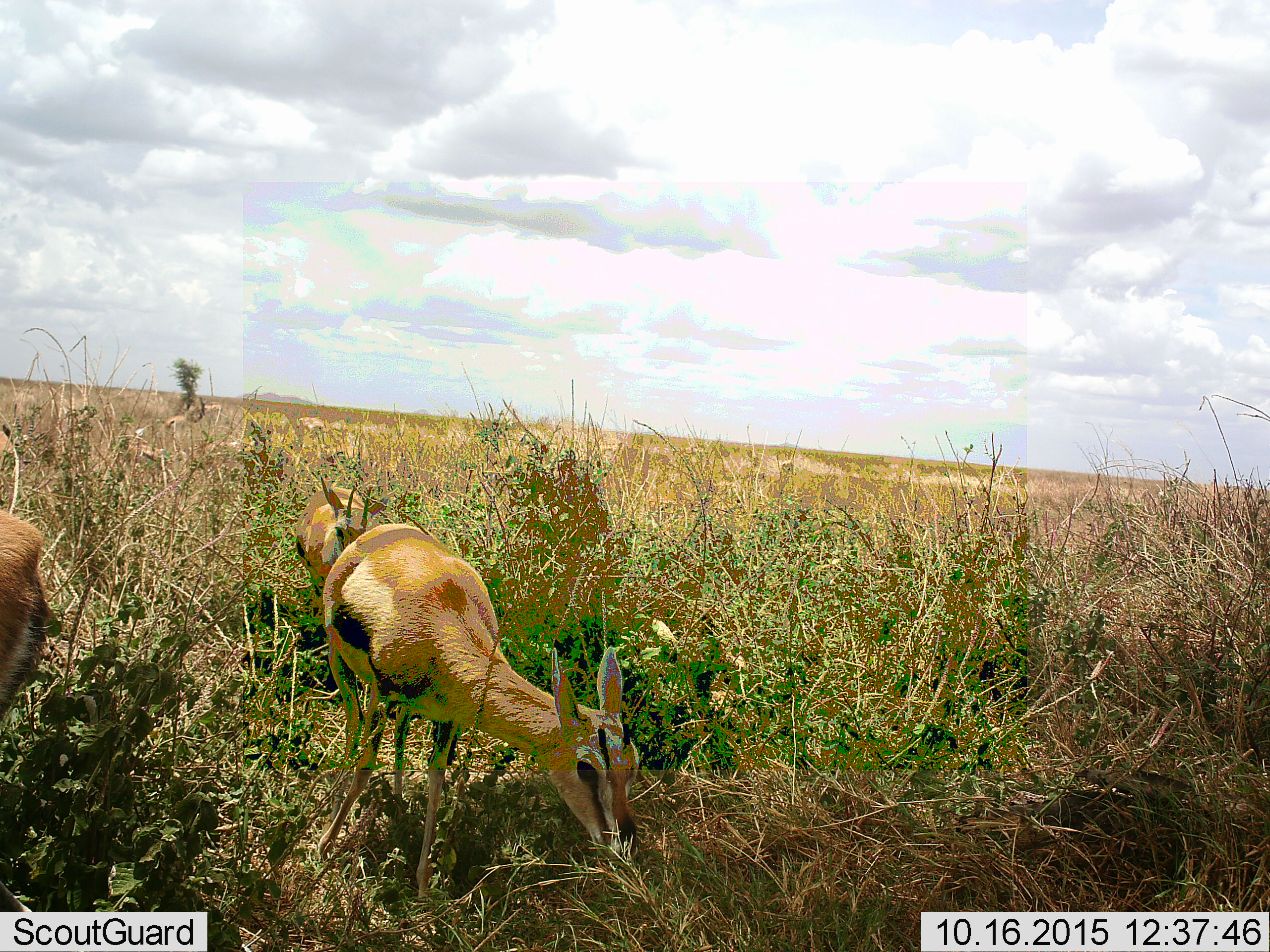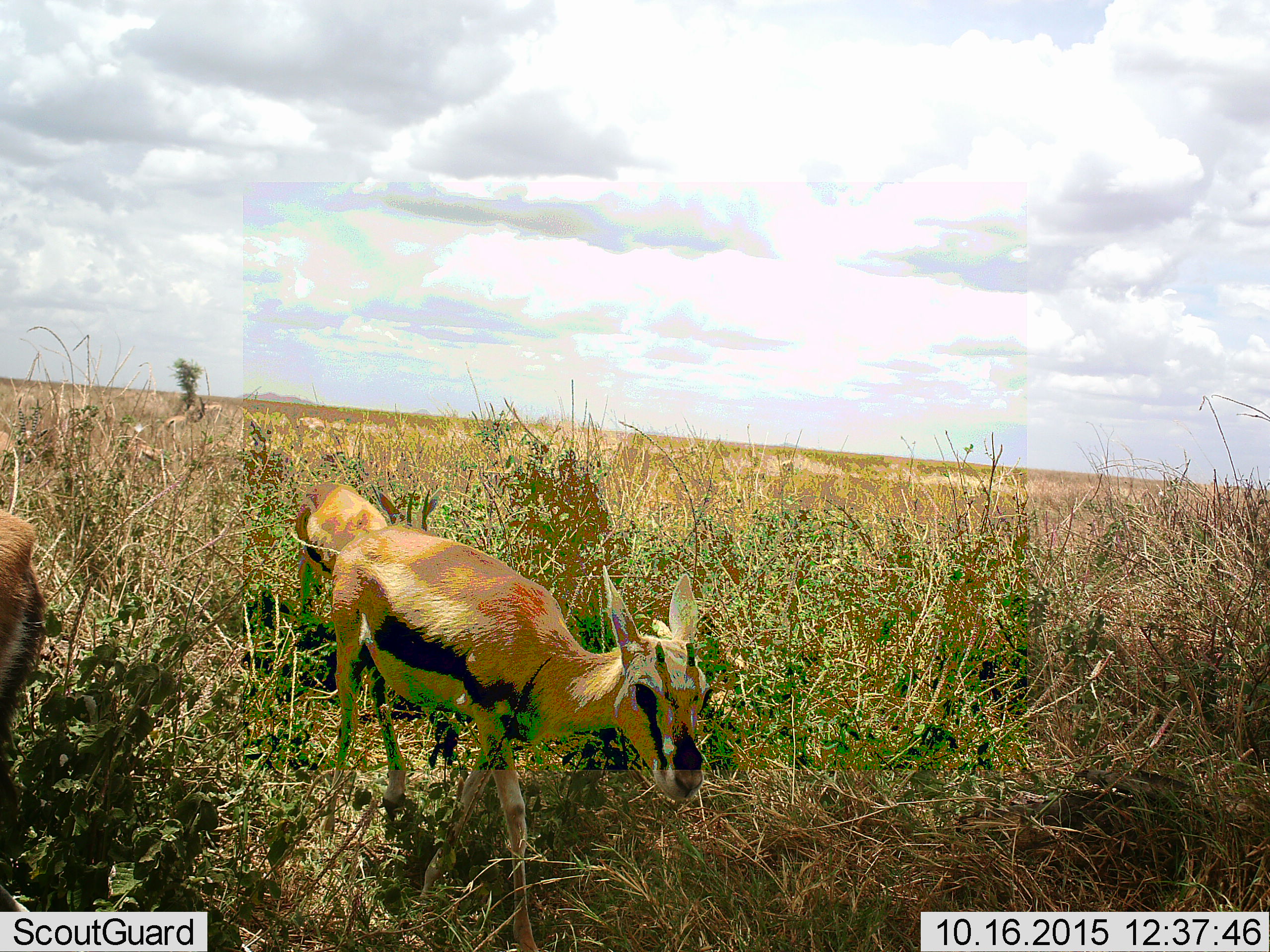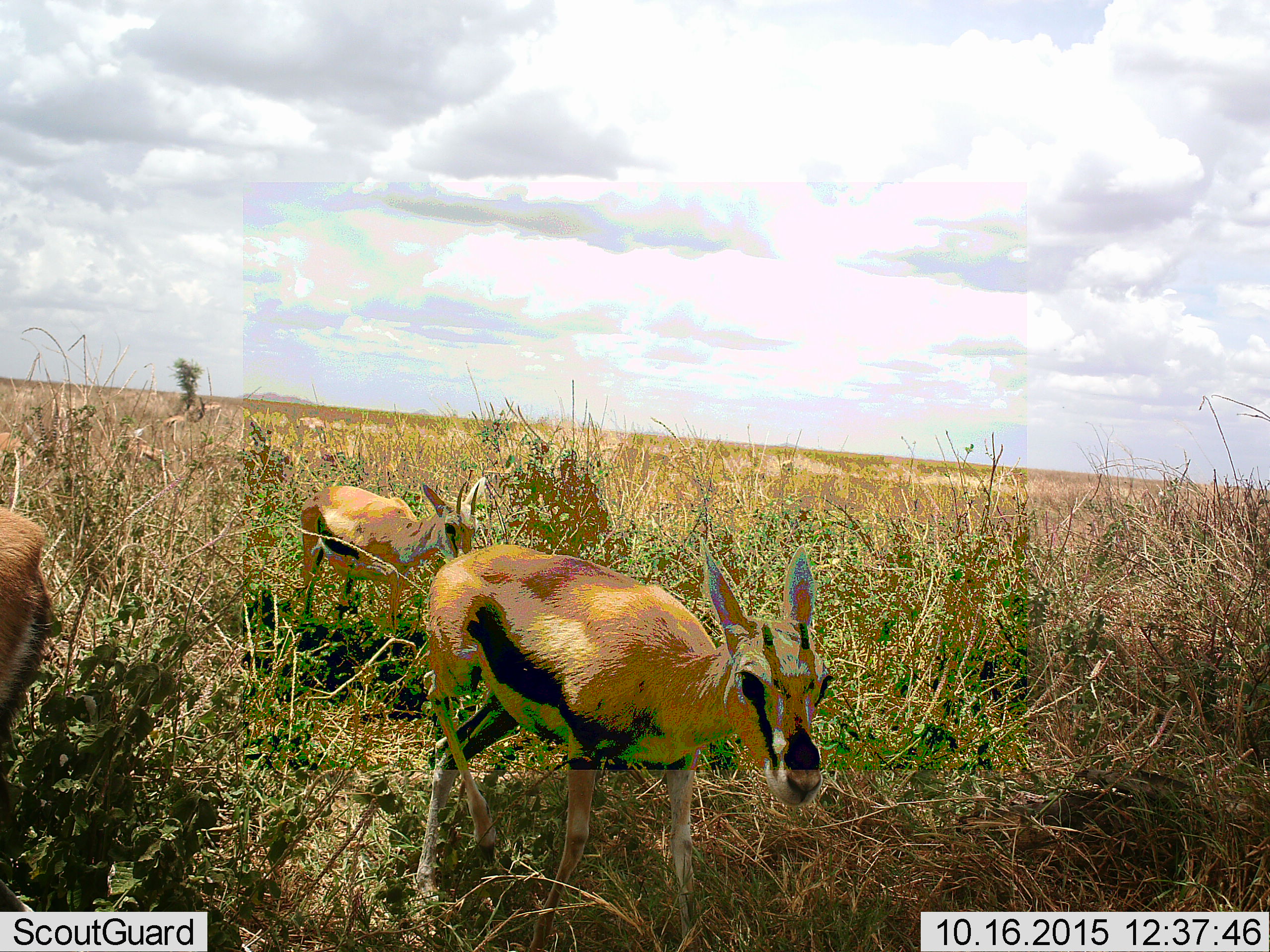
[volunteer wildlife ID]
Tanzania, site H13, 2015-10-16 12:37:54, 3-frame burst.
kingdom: Animalia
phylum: Chordata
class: Mammalia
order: Artiodactyla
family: Bovidae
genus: Eudorcas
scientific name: Eudorcas thomsonii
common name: thomson's gazelle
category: gazellethomsons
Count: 3.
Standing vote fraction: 40%.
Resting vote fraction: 0%.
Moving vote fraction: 70%.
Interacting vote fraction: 0%.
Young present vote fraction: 0%.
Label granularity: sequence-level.